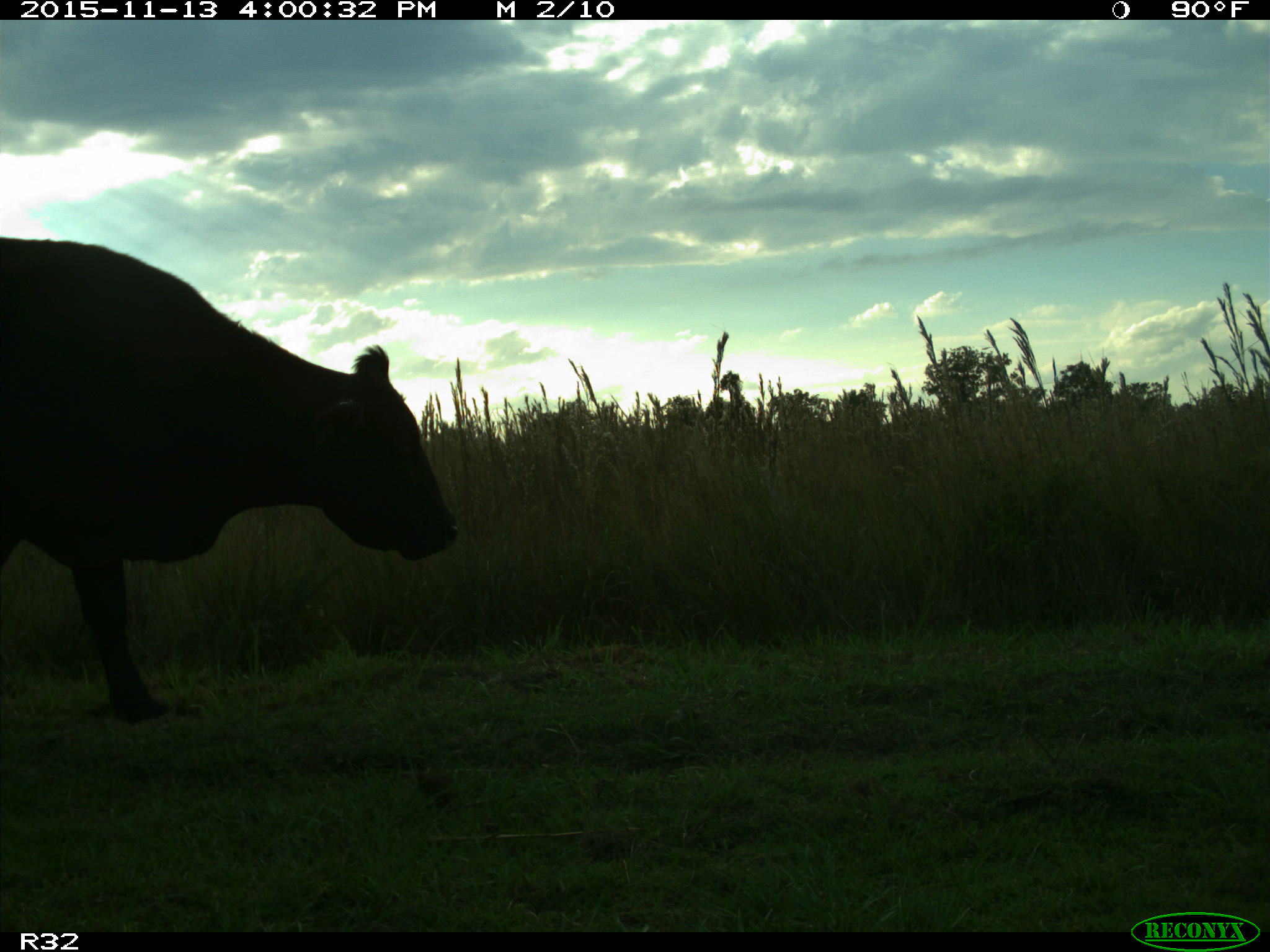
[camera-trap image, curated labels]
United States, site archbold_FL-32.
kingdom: Animalia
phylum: Chordata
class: Mammalia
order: Artiodactyla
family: Bovidae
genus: Bos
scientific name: Bos taurus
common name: domestic cow